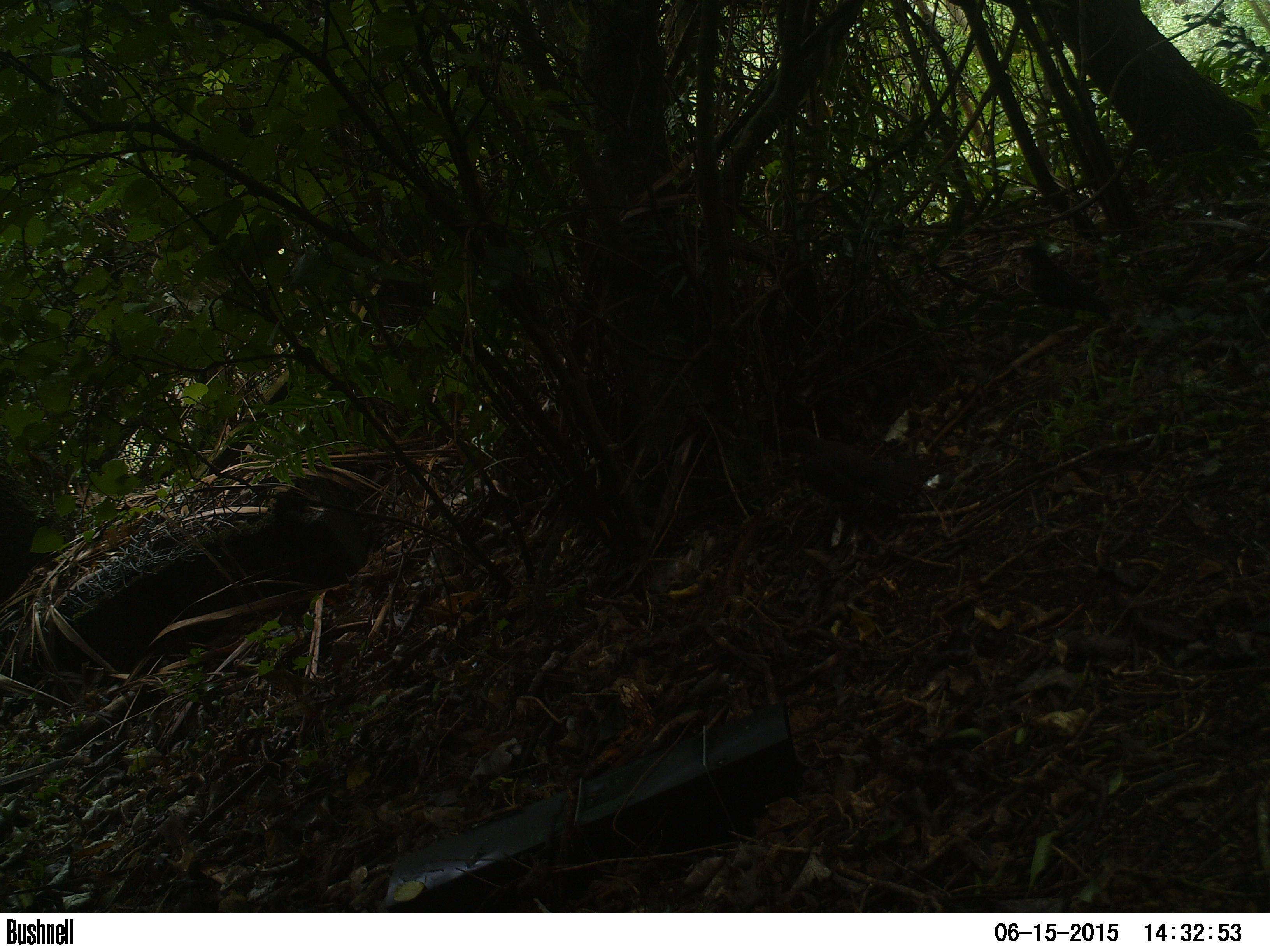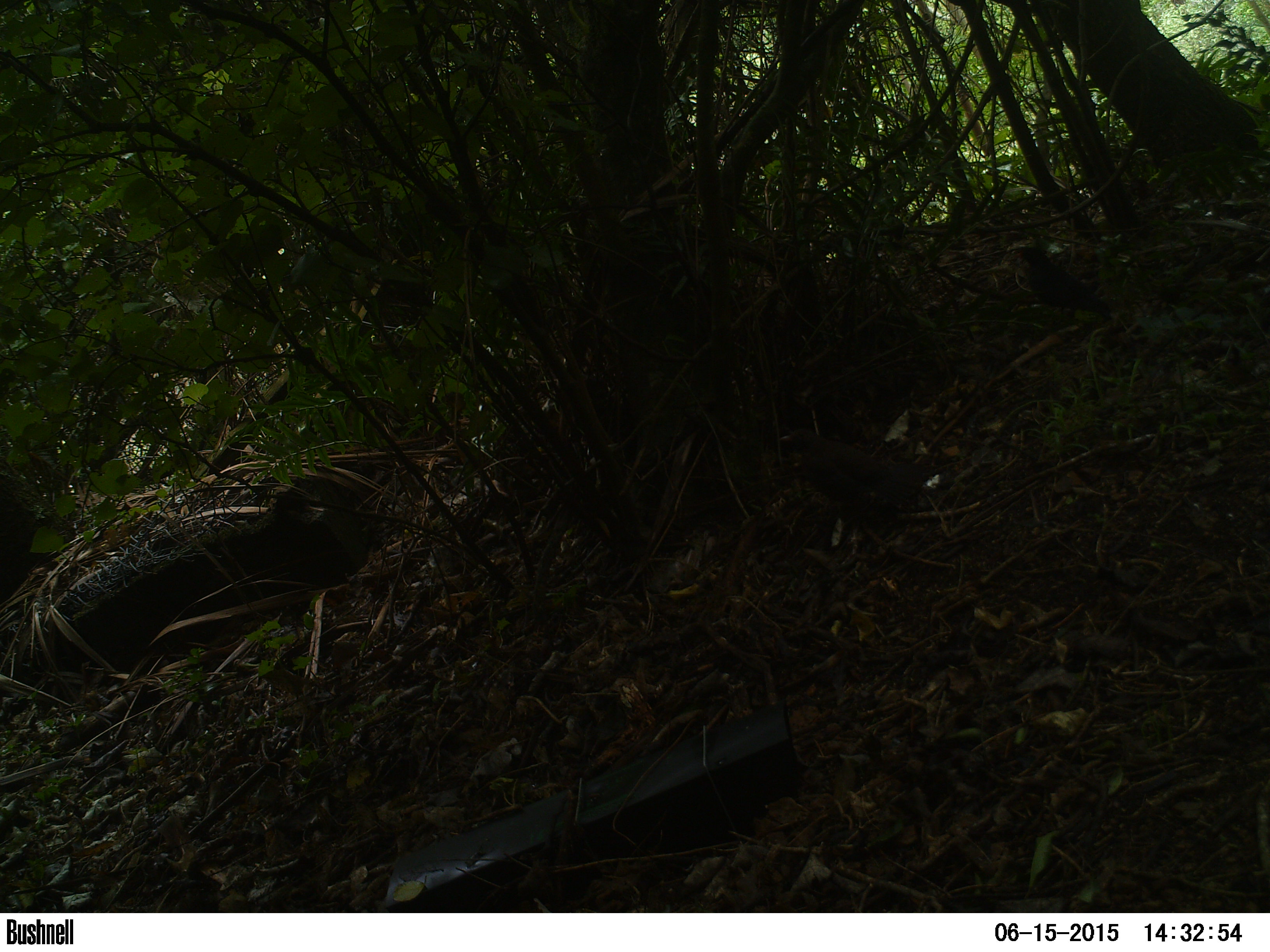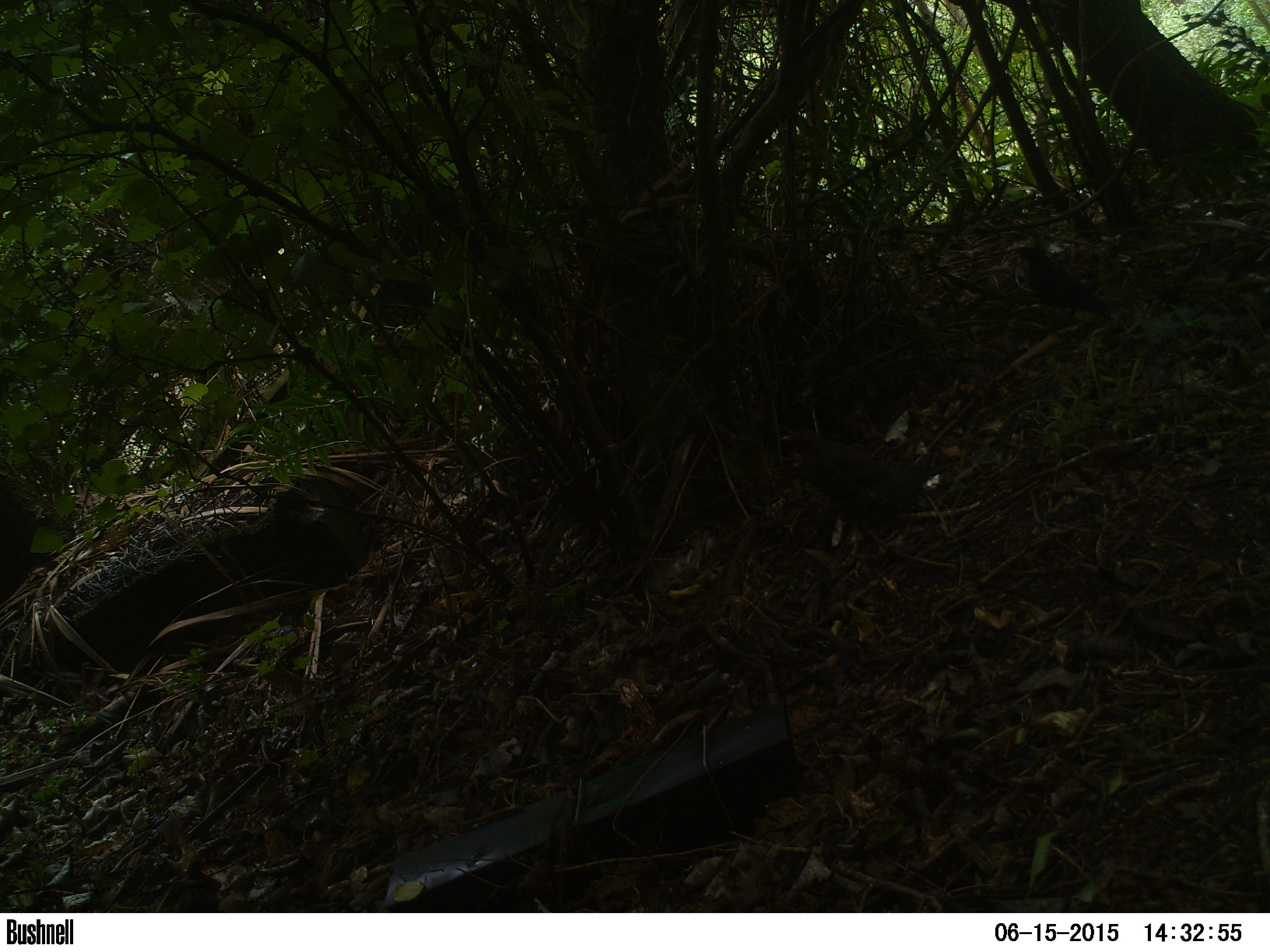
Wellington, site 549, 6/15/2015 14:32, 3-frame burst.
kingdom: Animalia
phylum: Chordata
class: Aves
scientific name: Aves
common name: bird